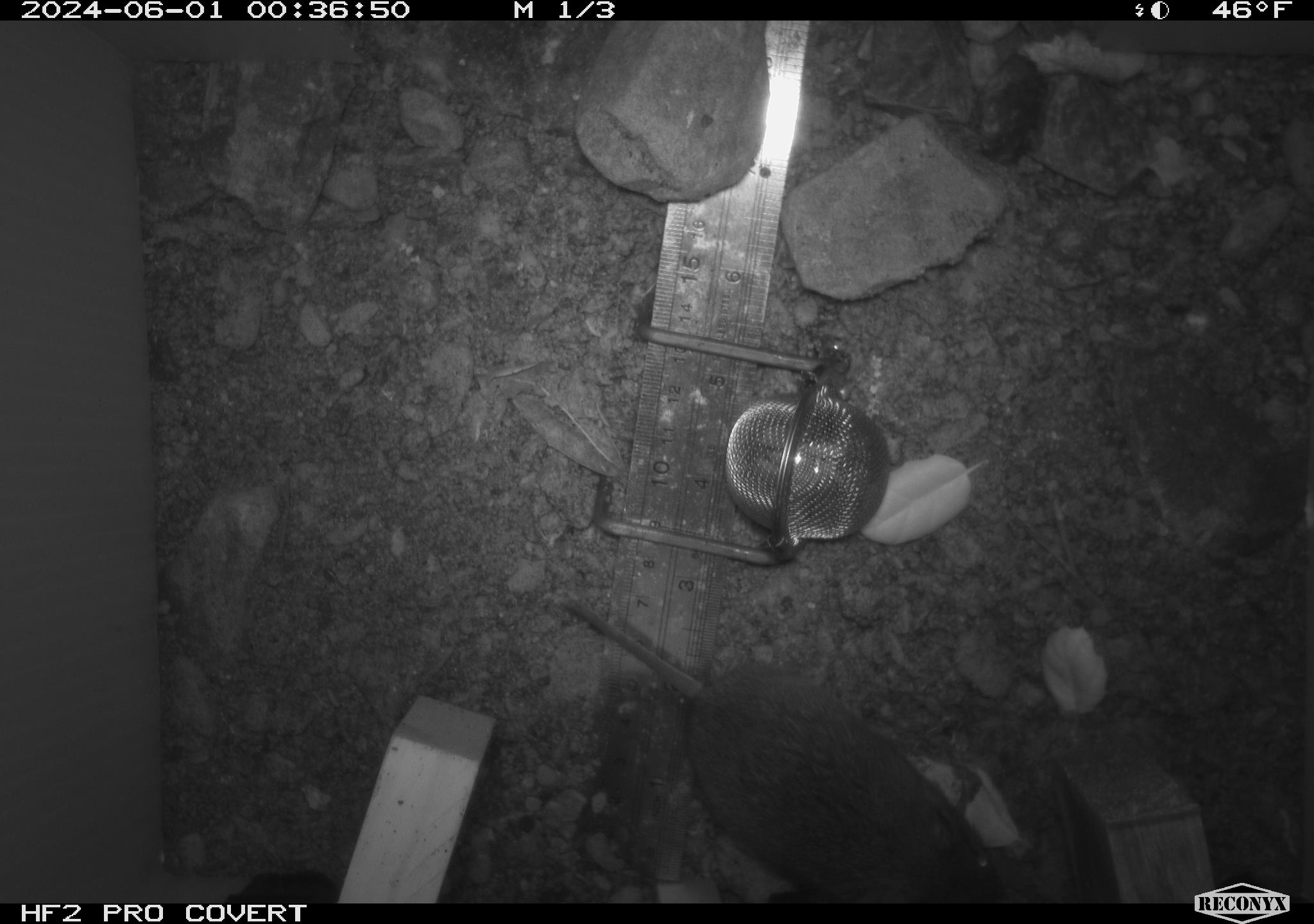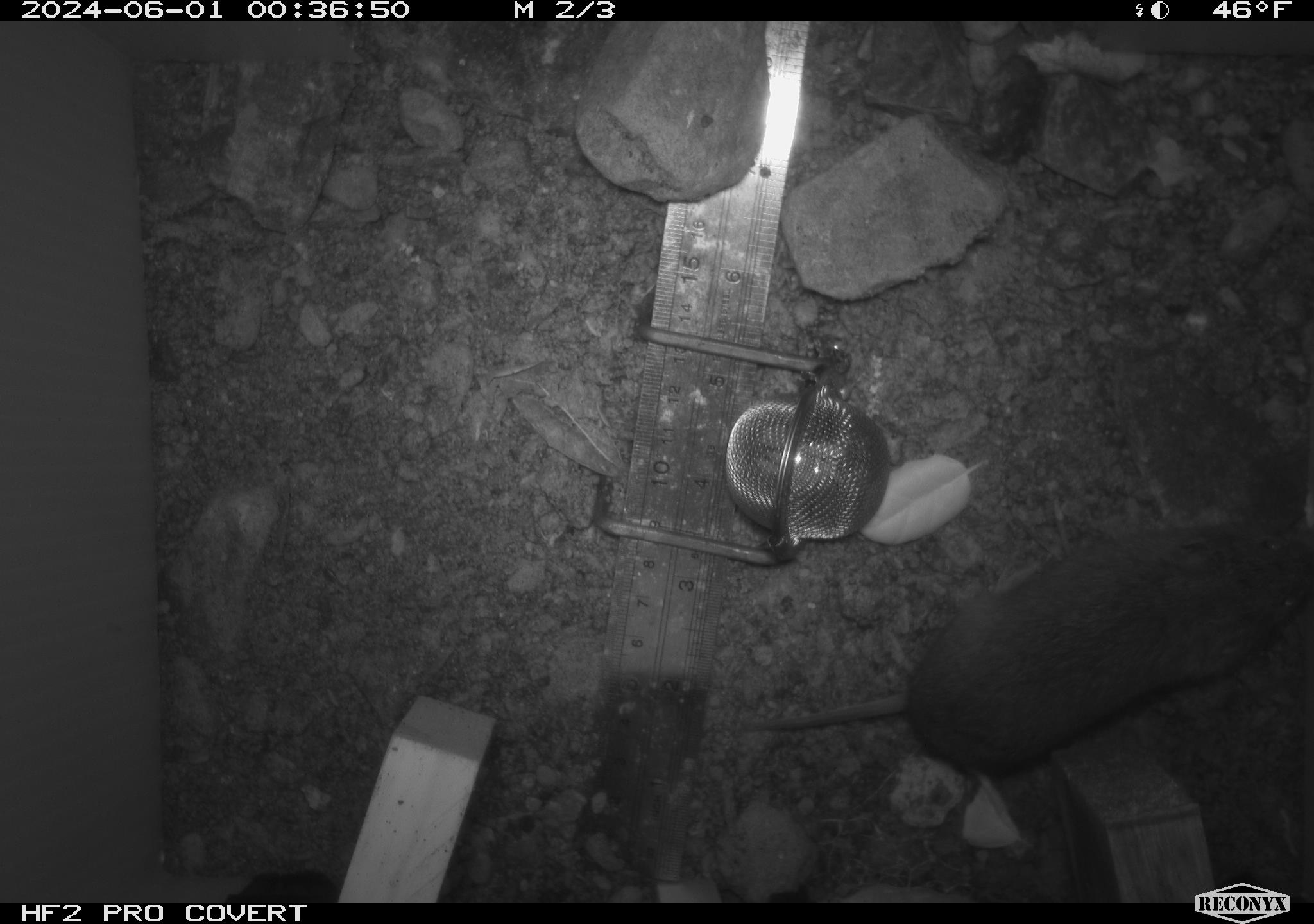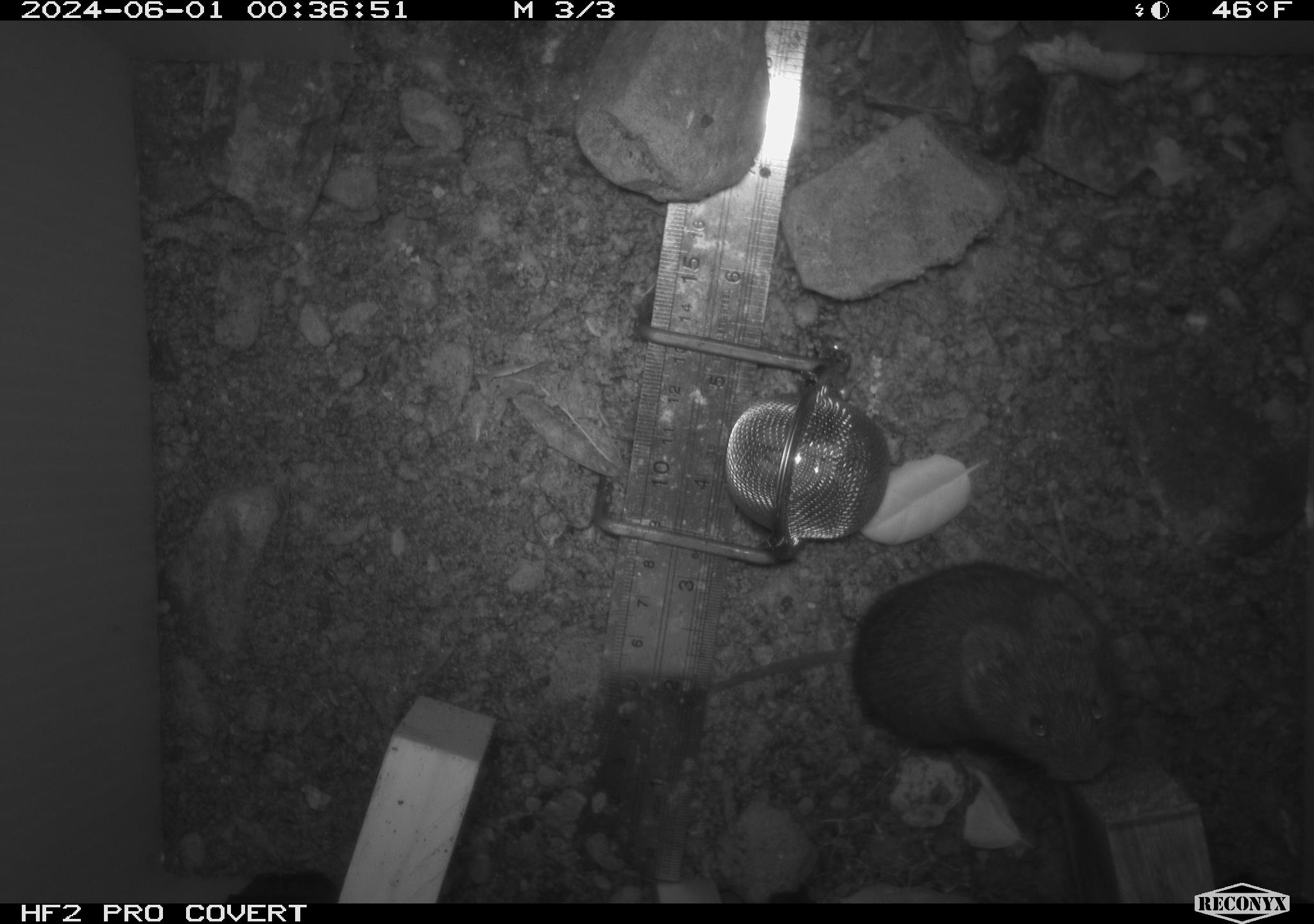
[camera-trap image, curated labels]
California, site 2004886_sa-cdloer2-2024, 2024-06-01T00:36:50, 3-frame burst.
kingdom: Animalia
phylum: Chordata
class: Mammalia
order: Rodentia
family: Cricetidae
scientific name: Arvicolinae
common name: voles, lemmings, and muskrats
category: arvicolinae subfamily